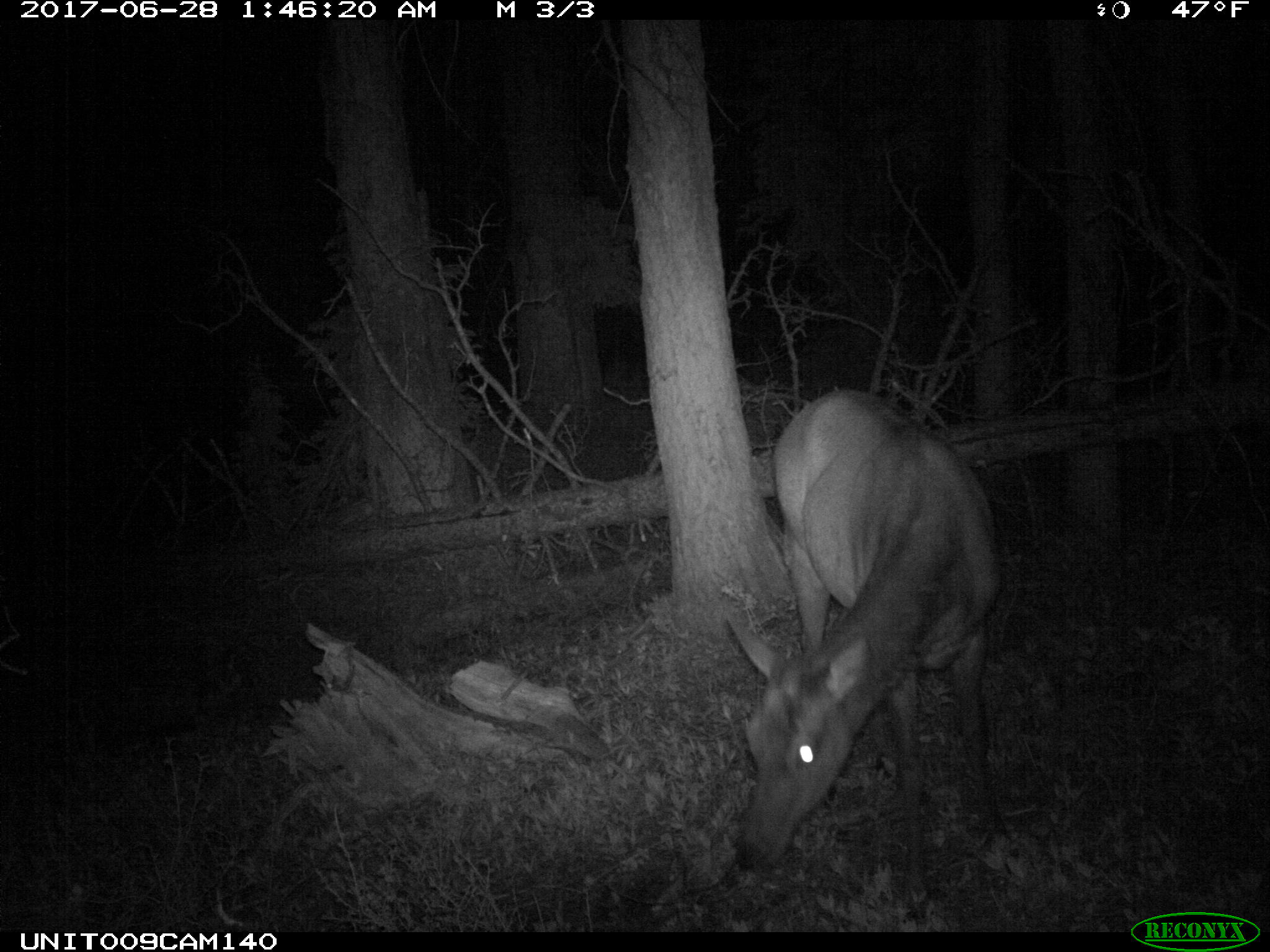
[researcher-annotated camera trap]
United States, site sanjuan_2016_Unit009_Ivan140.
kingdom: Animalia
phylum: Chordata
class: Mammalia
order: Artiodactyla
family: Cervidae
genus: Cervus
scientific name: Cervus elaphus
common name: red deer